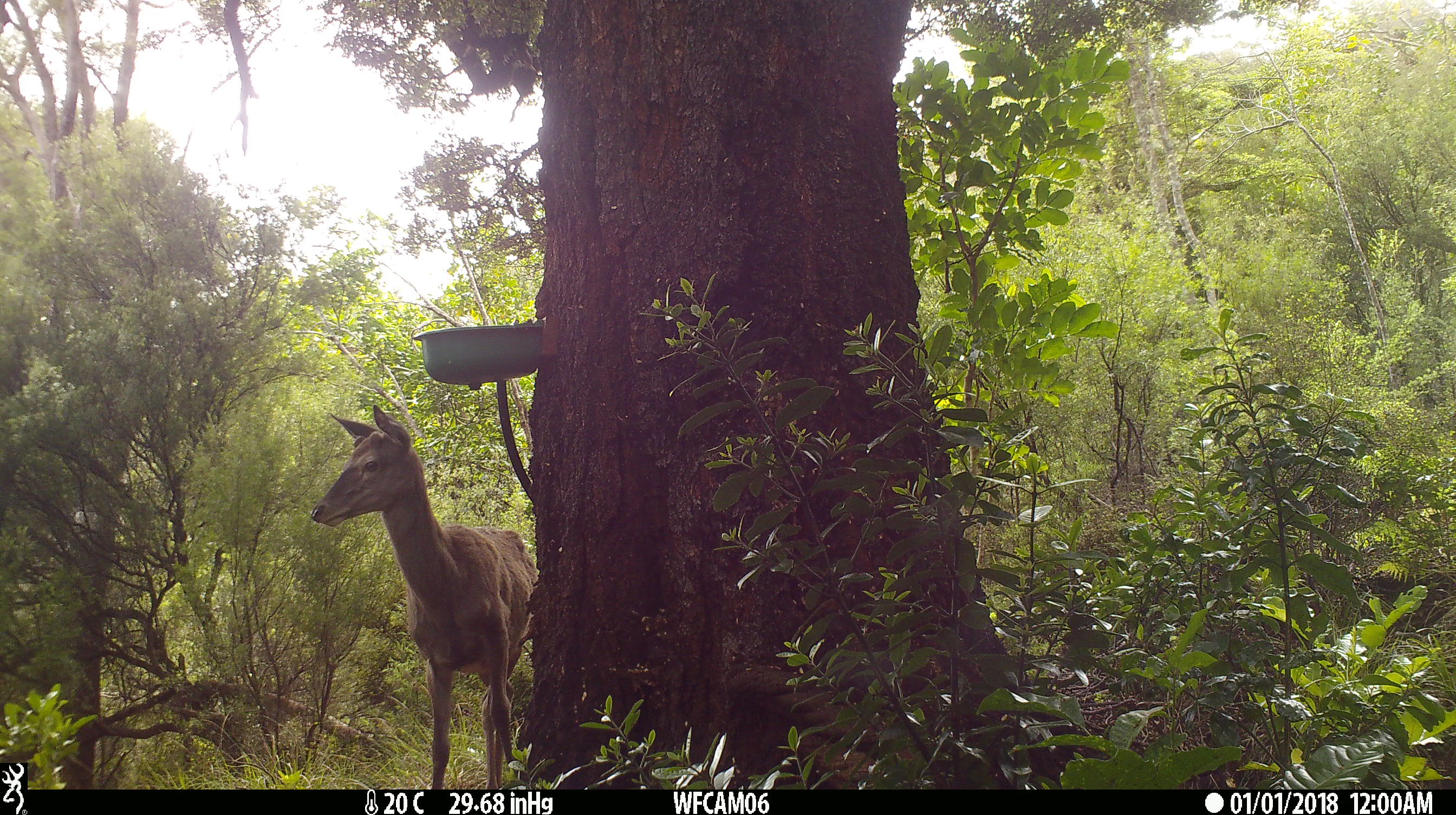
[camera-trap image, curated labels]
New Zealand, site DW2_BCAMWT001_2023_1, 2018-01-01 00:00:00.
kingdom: Animalia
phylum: Chordata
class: Mammalia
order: Artiodactyla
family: Cervidae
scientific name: Cervidae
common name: deer